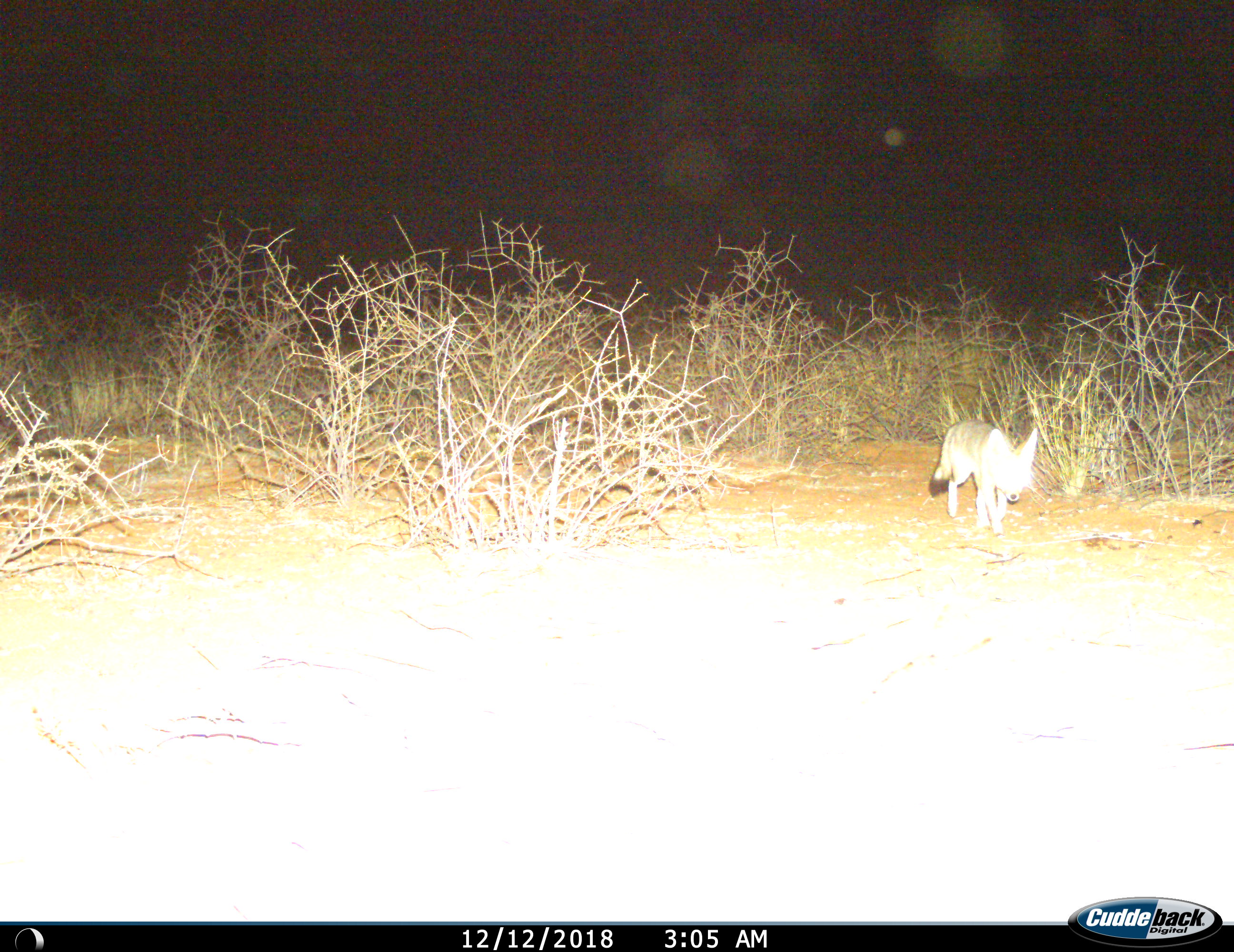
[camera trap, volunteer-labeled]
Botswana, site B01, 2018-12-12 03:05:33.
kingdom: Animalia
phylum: Chordata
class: Mammalia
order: Carnivora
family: Canidae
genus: Vulpes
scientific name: Vulpes chama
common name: cape fox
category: foxcape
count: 1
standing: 30%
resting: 0%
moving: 70%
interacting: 0%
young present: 0%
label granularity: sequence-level